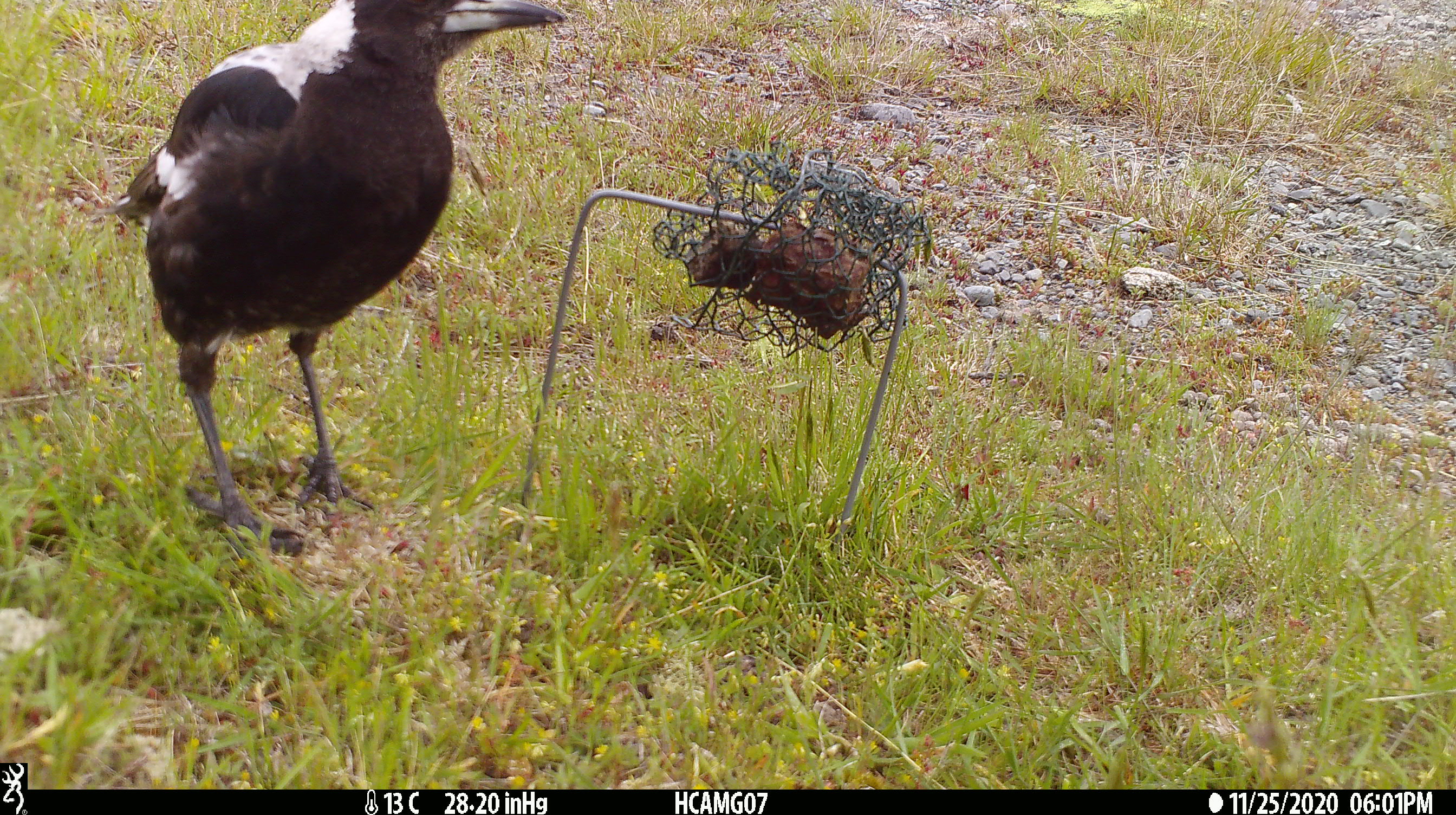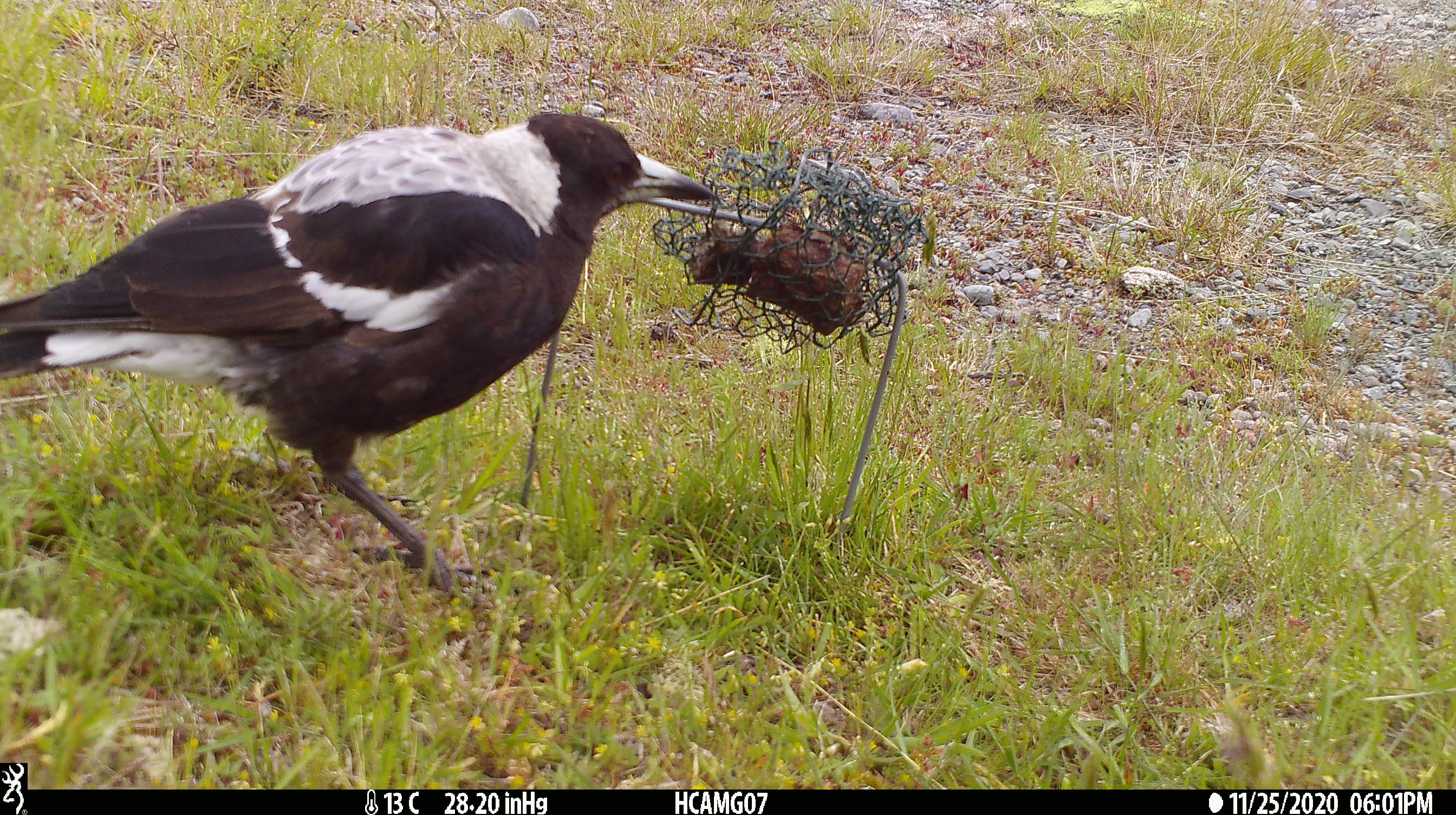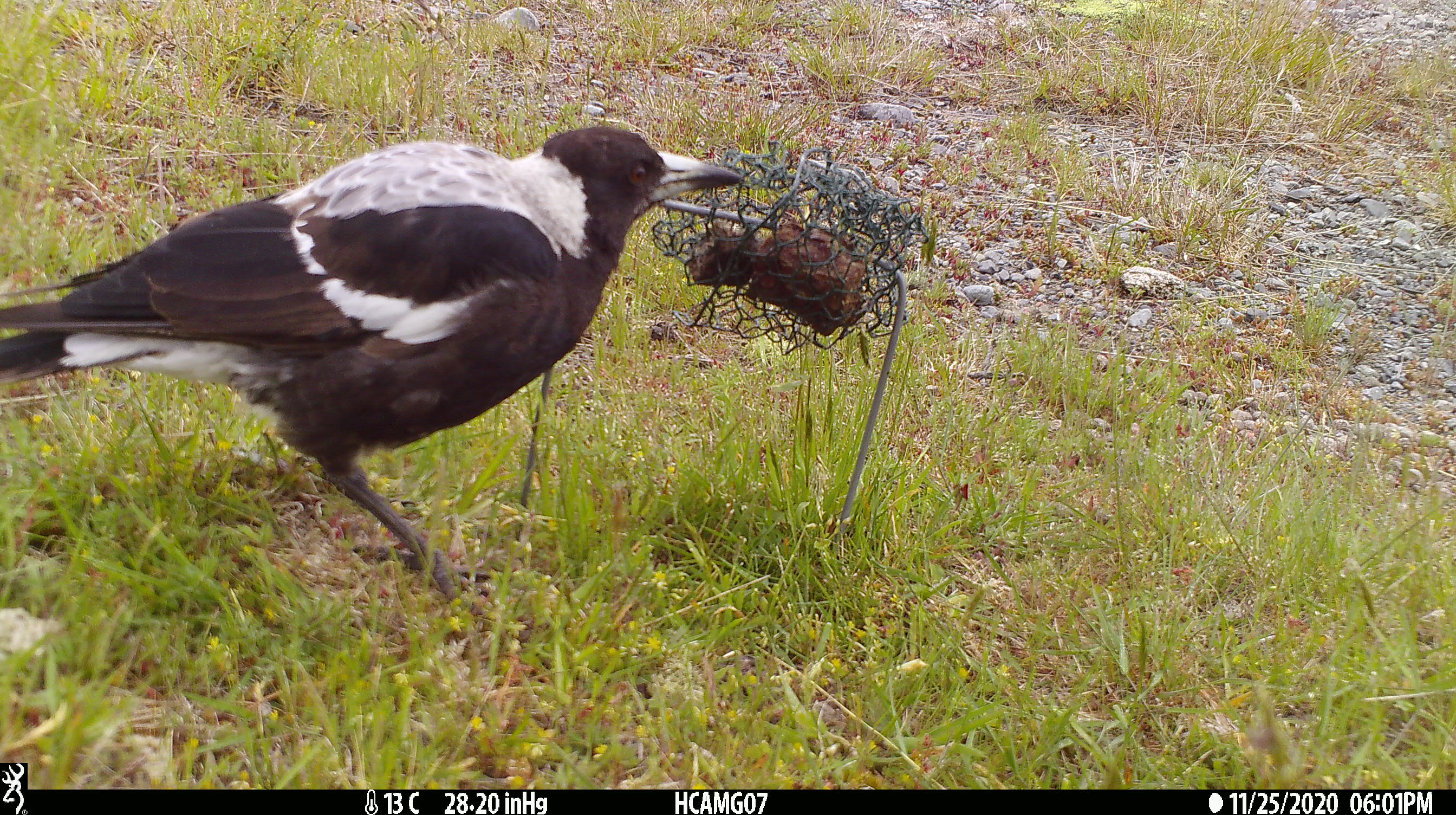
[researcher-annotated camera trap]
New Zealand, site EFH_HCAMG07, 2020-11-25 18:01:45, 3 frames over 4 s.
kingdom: Animalia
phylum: Chordata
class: Aves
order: Passeriformes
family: Artamidae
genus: Gymnorhina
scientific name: Gymnorhina tibicen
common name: australian magpie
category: magpie